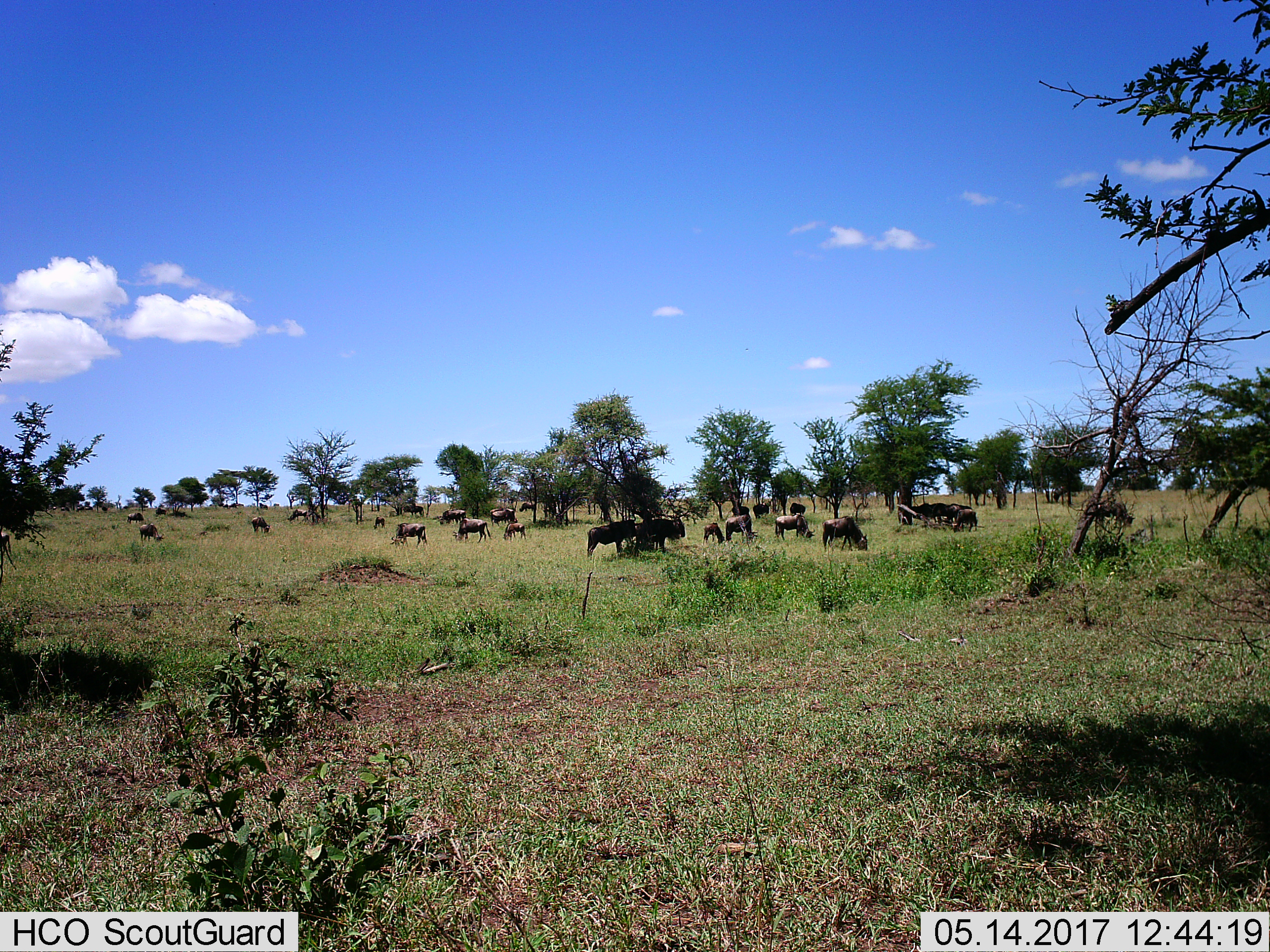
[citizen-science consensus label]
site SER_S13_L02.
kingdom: Animalia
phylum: Chordata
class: Mammalia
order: Artiodactyla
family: Bovidae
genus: Connochaetes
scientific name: Connochaetes taurinus taurinus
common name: blue wildebeest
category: wildebeestblue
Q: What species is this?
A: Wildebeestblue (blue wildebeest) (Connochaetes taurinus taurinus).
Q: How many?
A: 11-50.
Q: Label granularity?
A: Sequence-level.